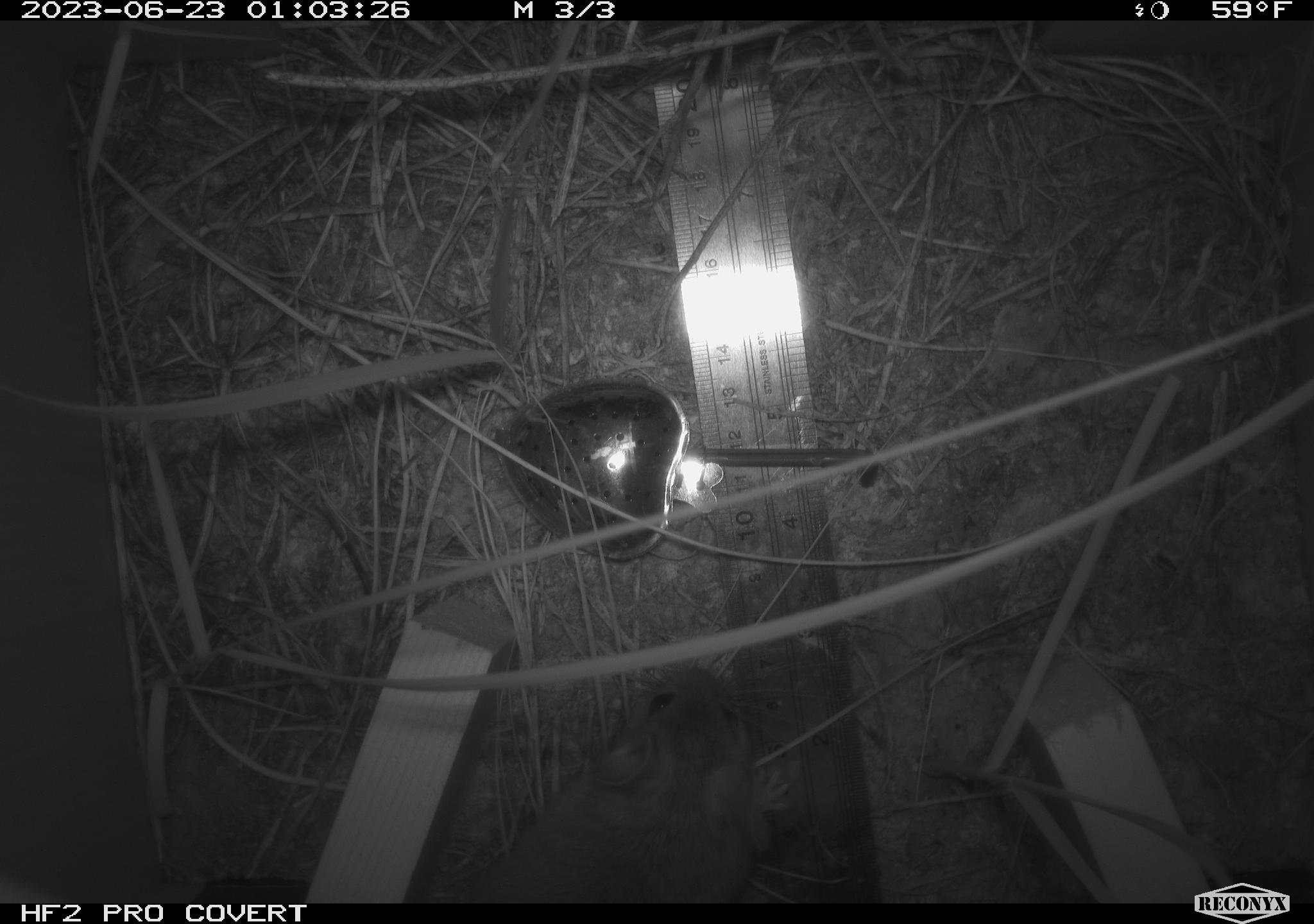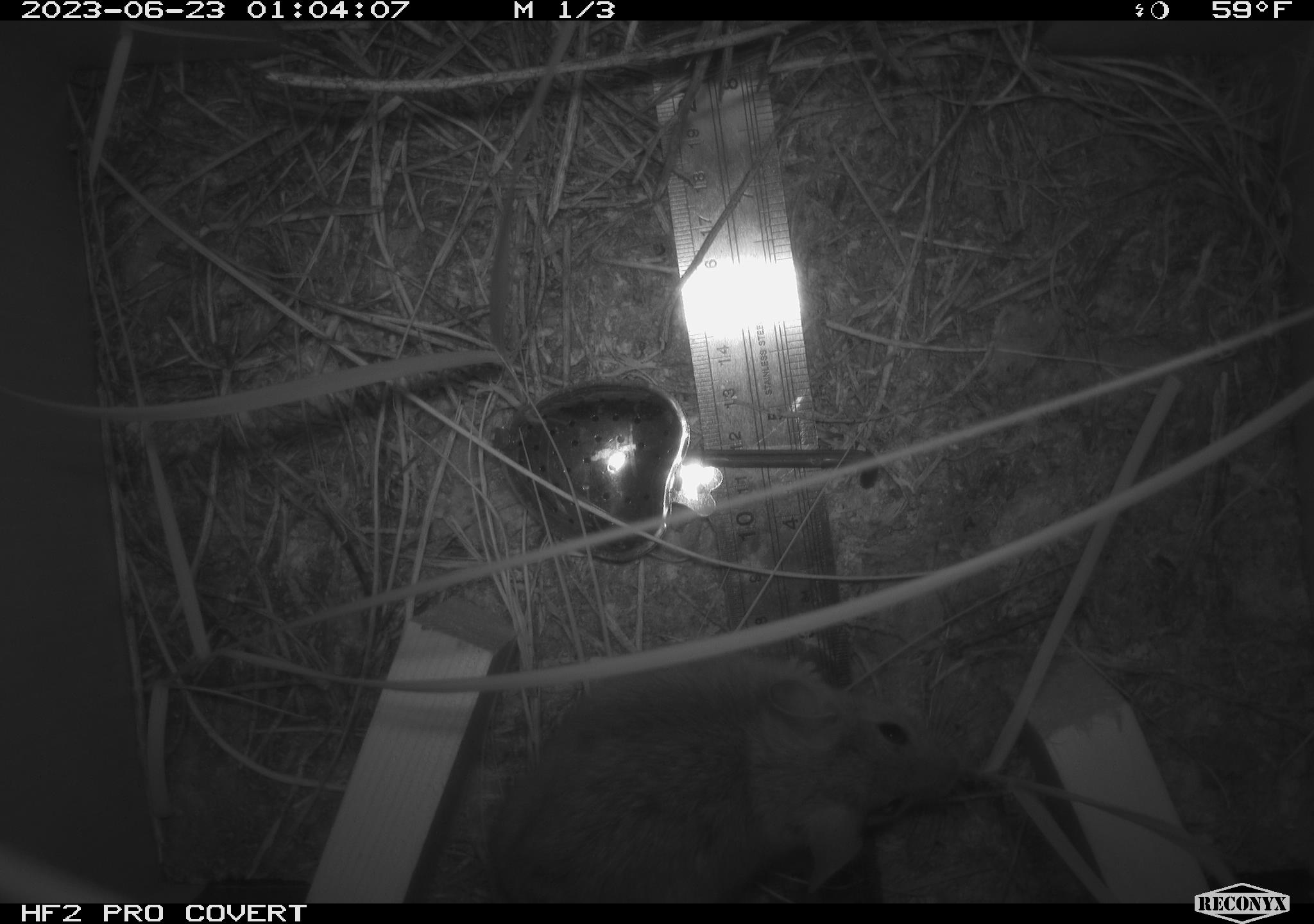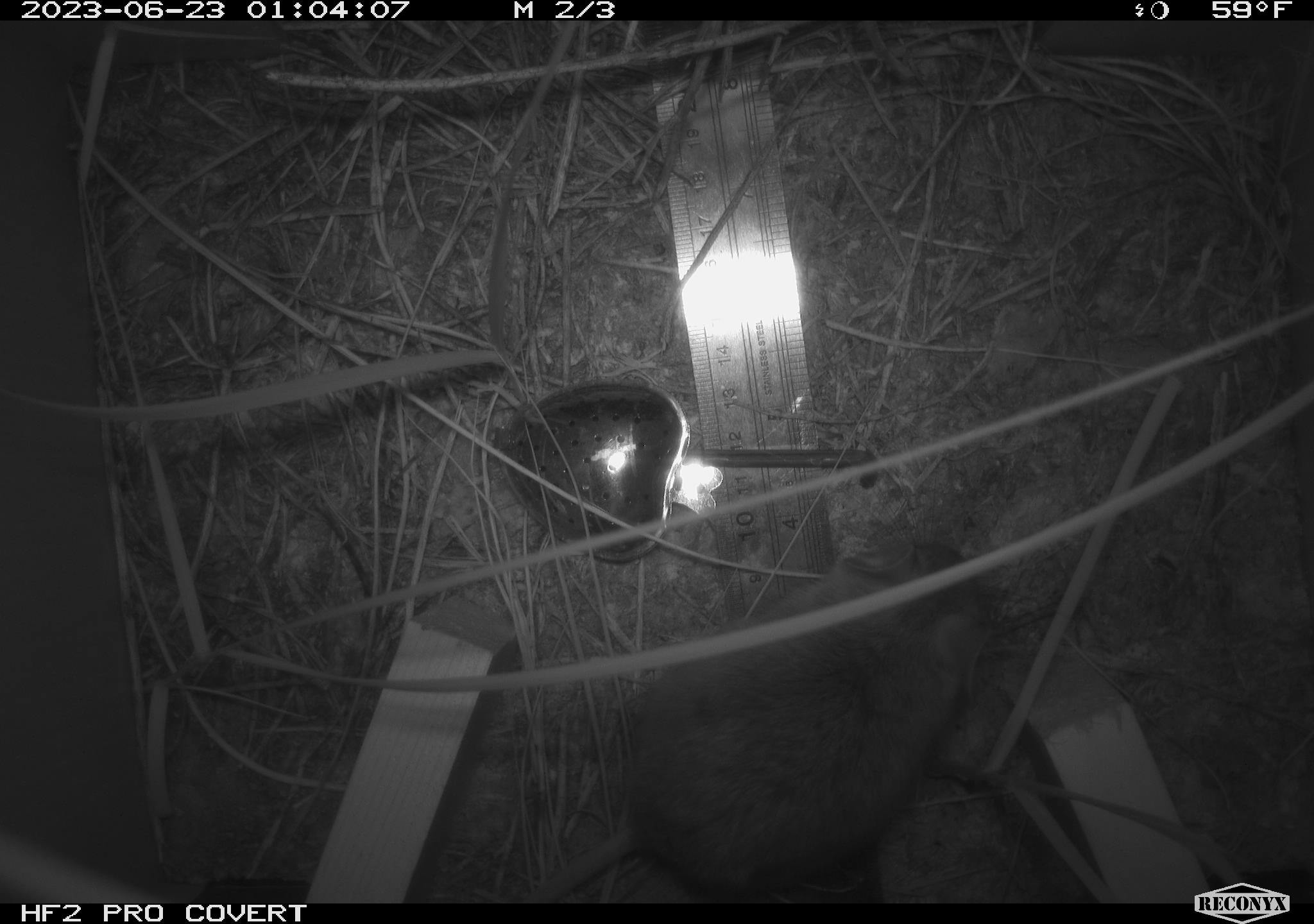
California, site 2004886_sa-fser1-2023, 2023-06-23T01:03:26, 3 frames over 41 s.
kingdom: Animalia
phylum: Chordata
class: Mammalia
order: Rodentia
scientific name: Rodentia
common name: mouse species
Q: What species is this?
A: Mouse species (Rodentia).